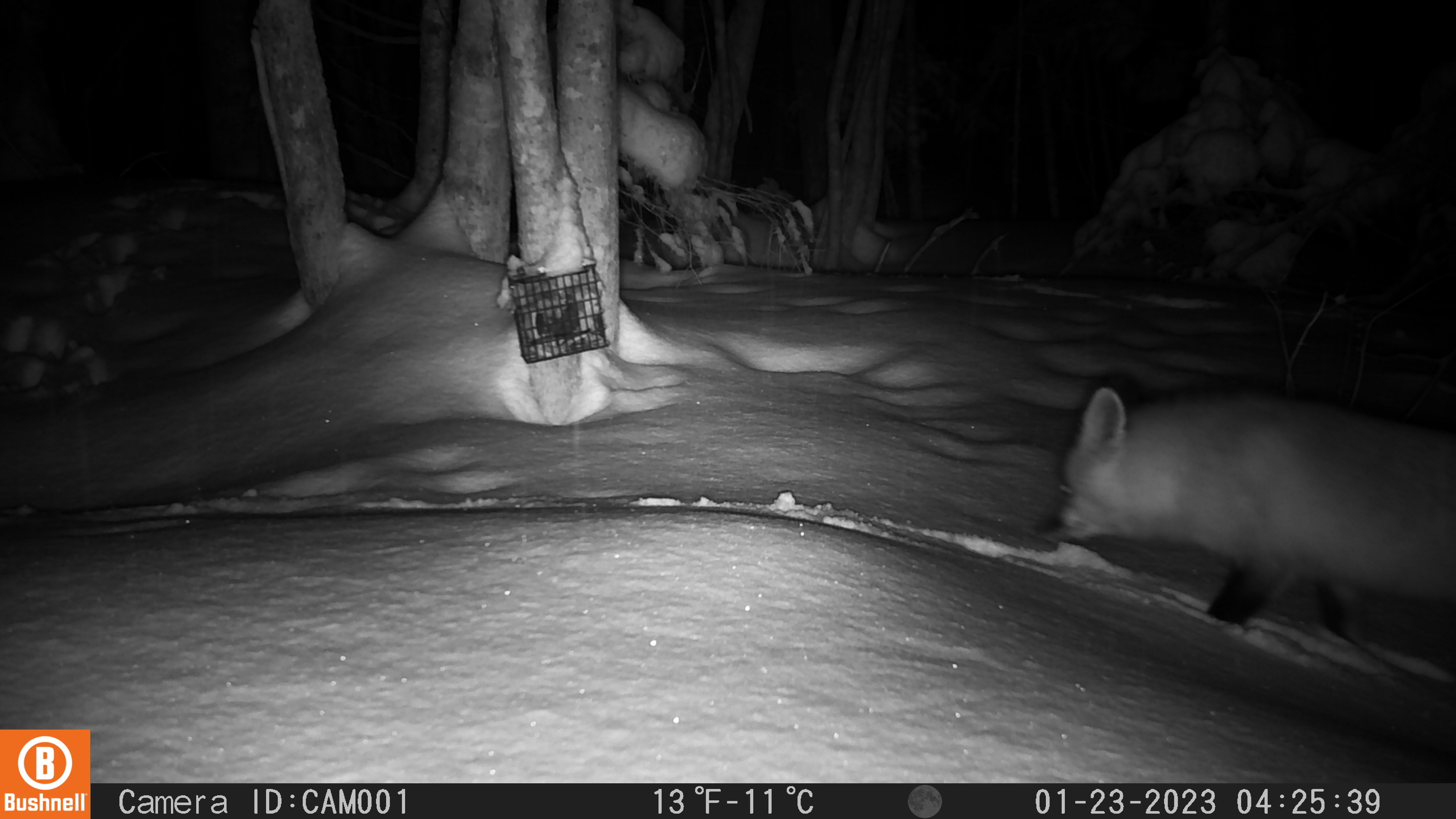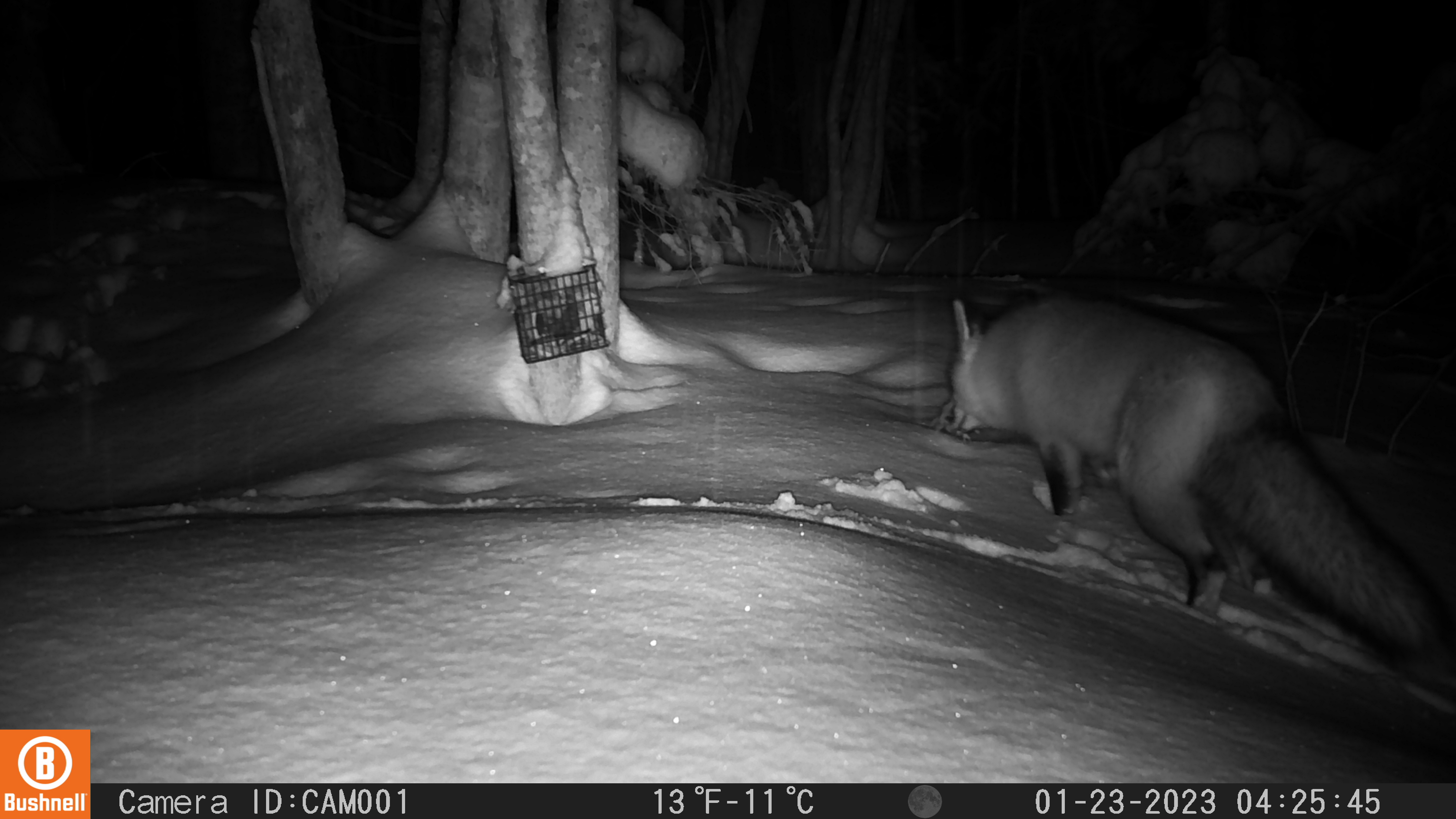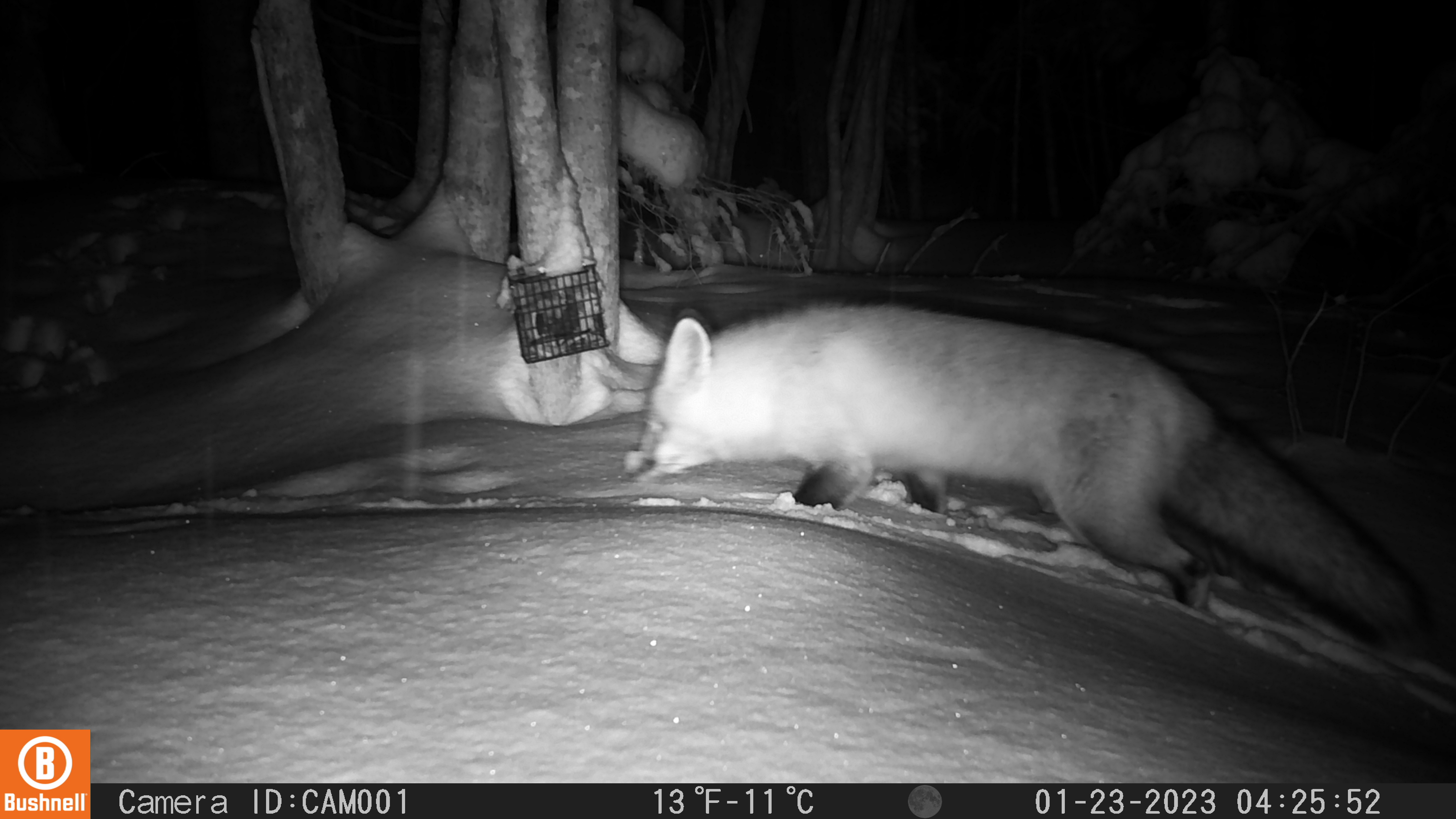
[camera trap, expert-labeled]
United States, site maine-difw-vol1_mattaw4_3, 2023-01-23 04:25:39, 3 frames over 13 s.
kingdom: Animalia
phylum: Chordata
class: Mammalia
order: Carnivora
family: Canidae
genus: Vulpes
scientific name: Vulpes vulpes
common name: red fox